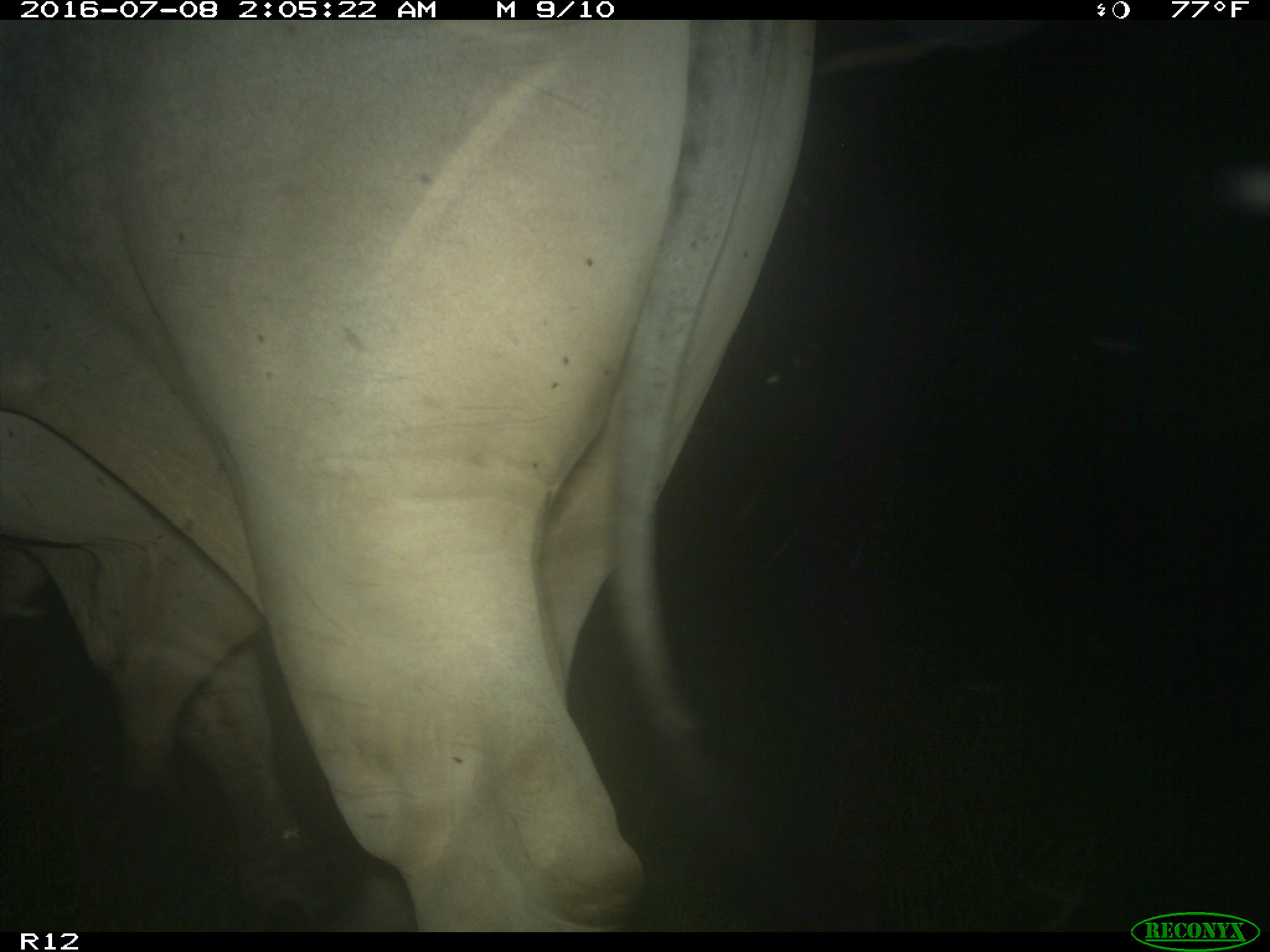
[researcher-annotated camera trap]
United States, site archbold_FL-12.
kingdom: Animalia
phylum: Chordata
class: Mammalia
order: Artiodactyla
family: Bovidae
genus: Bos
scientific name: Bos taurus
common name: domestic cow